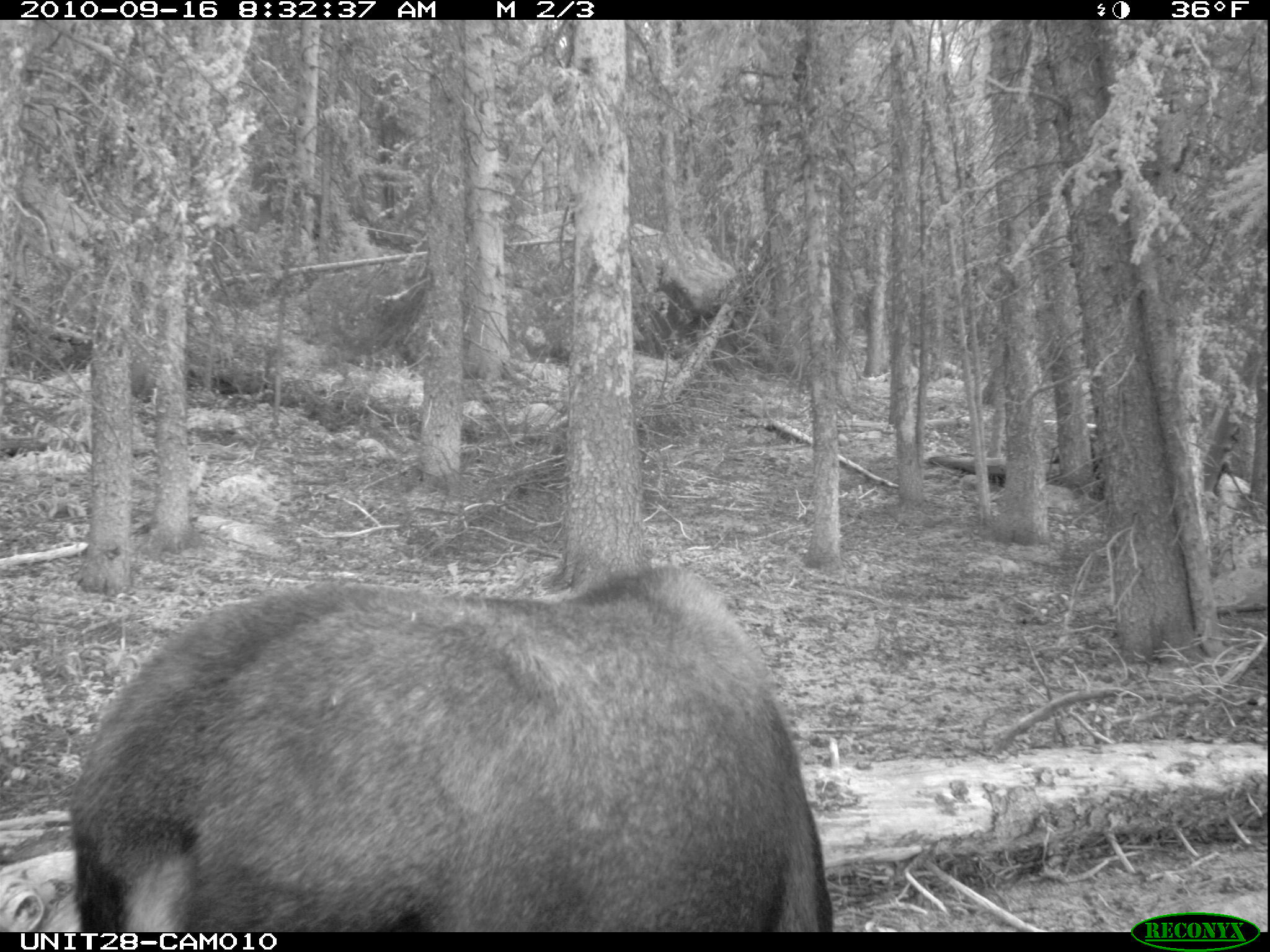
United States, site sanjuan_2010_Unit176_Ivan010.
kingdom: Animalia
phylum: Chordata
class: Mammalia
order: Artiodactyla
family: Cervidae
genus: Alces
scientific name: Alces alces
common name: moose